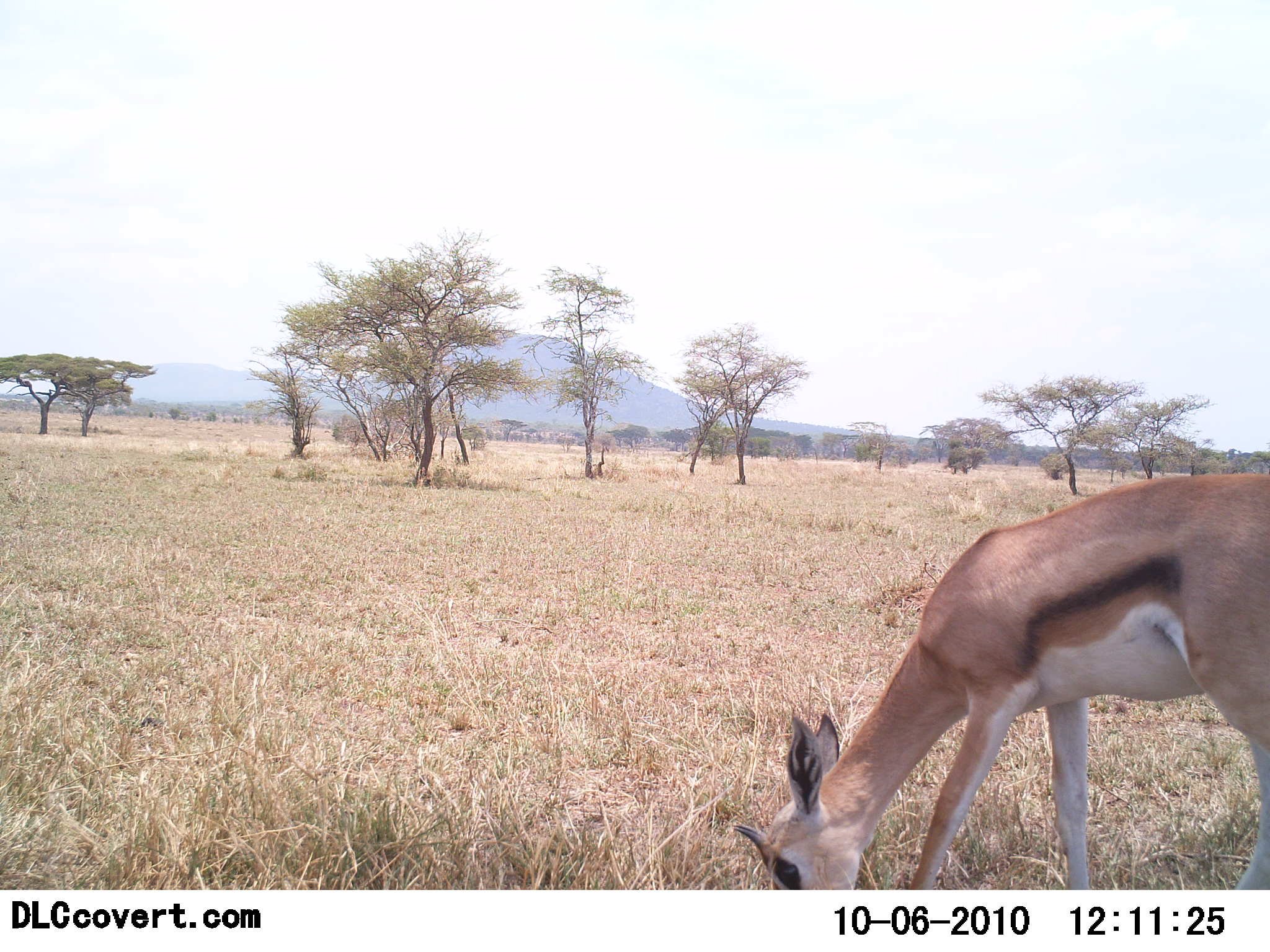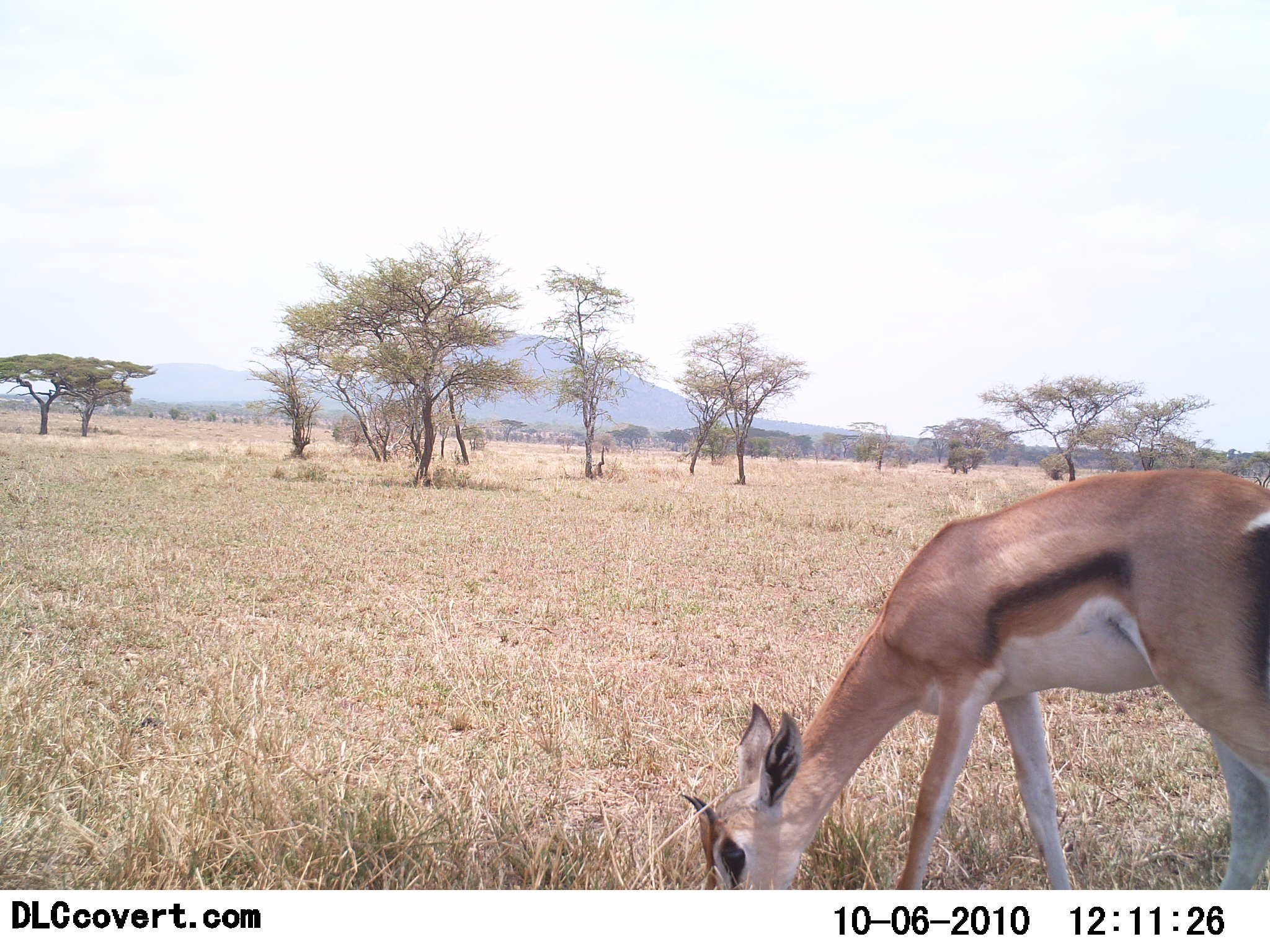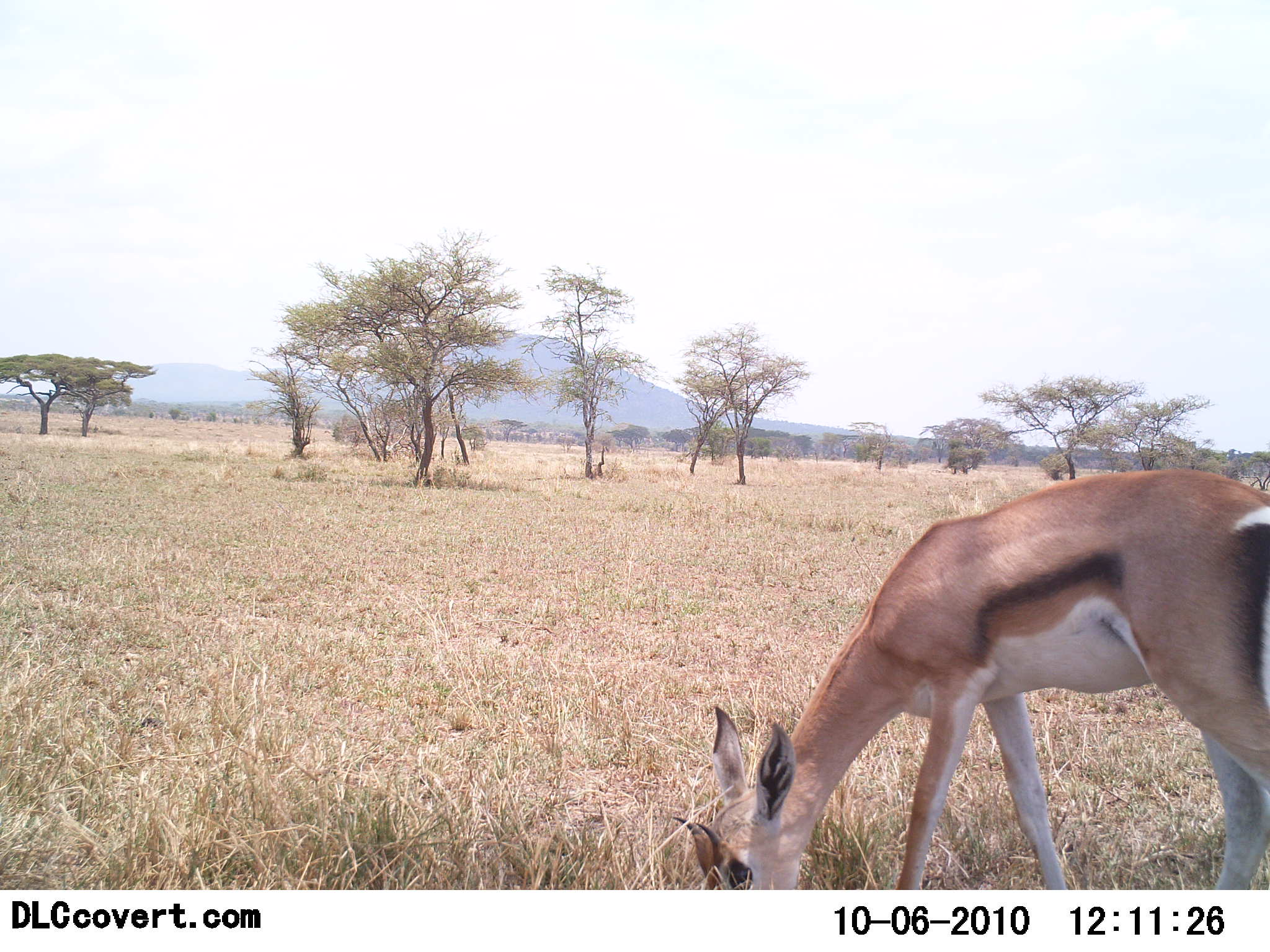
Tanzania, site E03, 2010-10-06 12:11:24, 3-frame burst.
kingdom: Animalia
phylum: Chordata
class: Mammalia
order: Artiodactyla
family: Bovidae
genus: Eudorcas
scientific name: Eudorcas thomsonii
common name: thomson's gazelle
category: gazellethomsons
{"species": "gazellethomsons (thomson's gazelle) (Eudorcas thomsonii)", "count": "1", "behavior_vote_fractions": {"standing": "27%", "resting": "0%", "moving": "0%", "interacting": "0%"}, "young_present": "0%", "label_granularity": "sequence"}